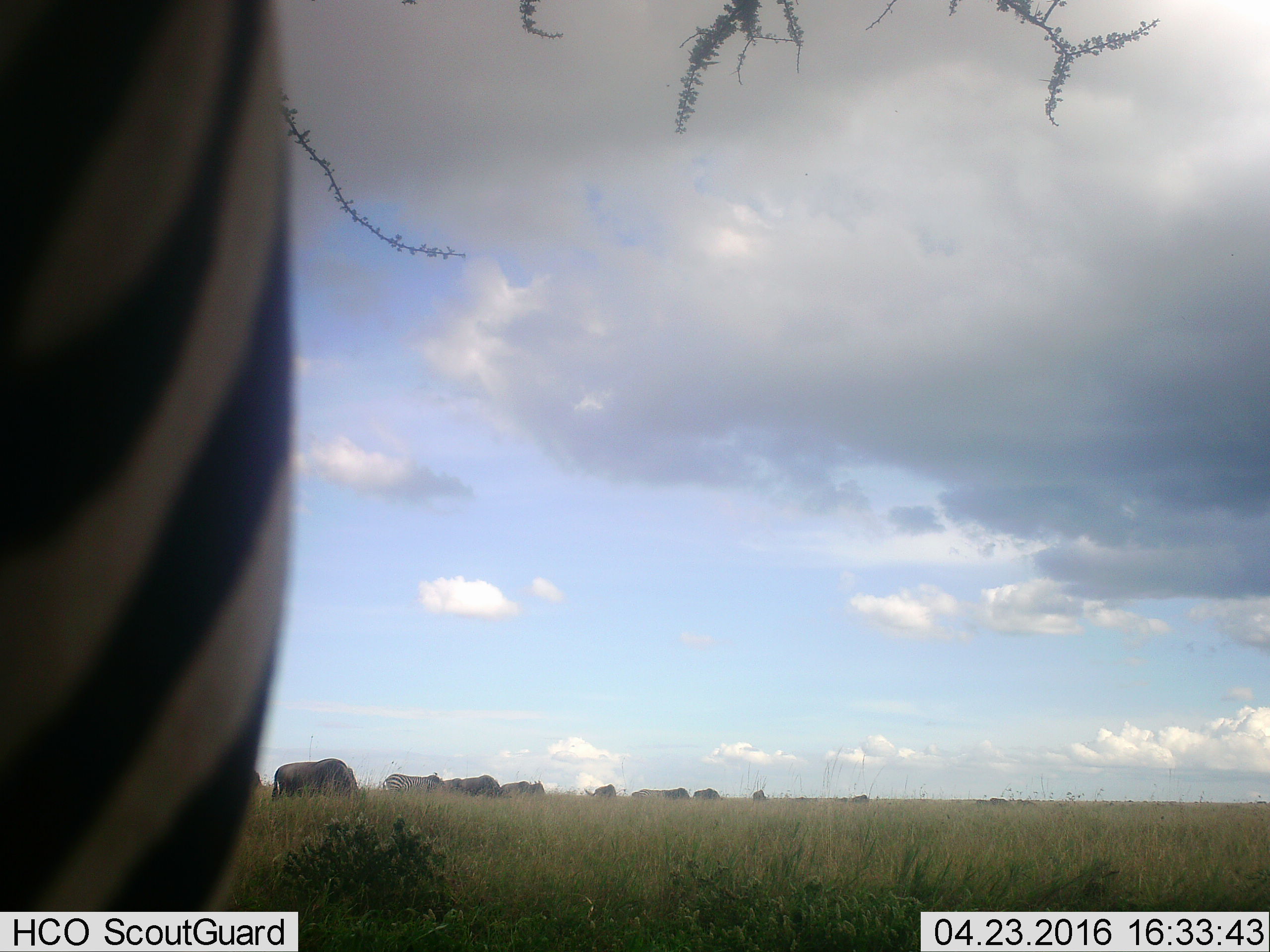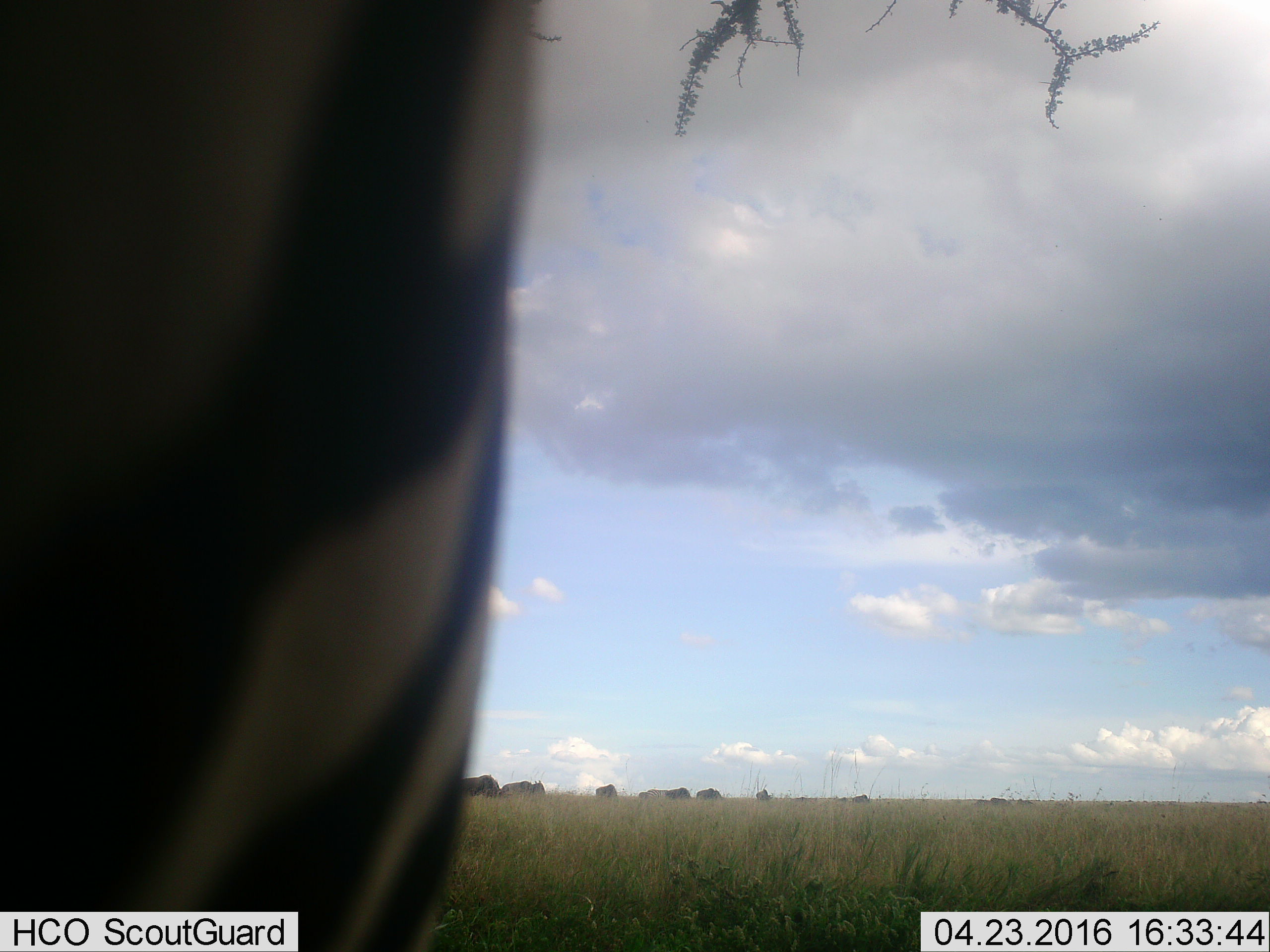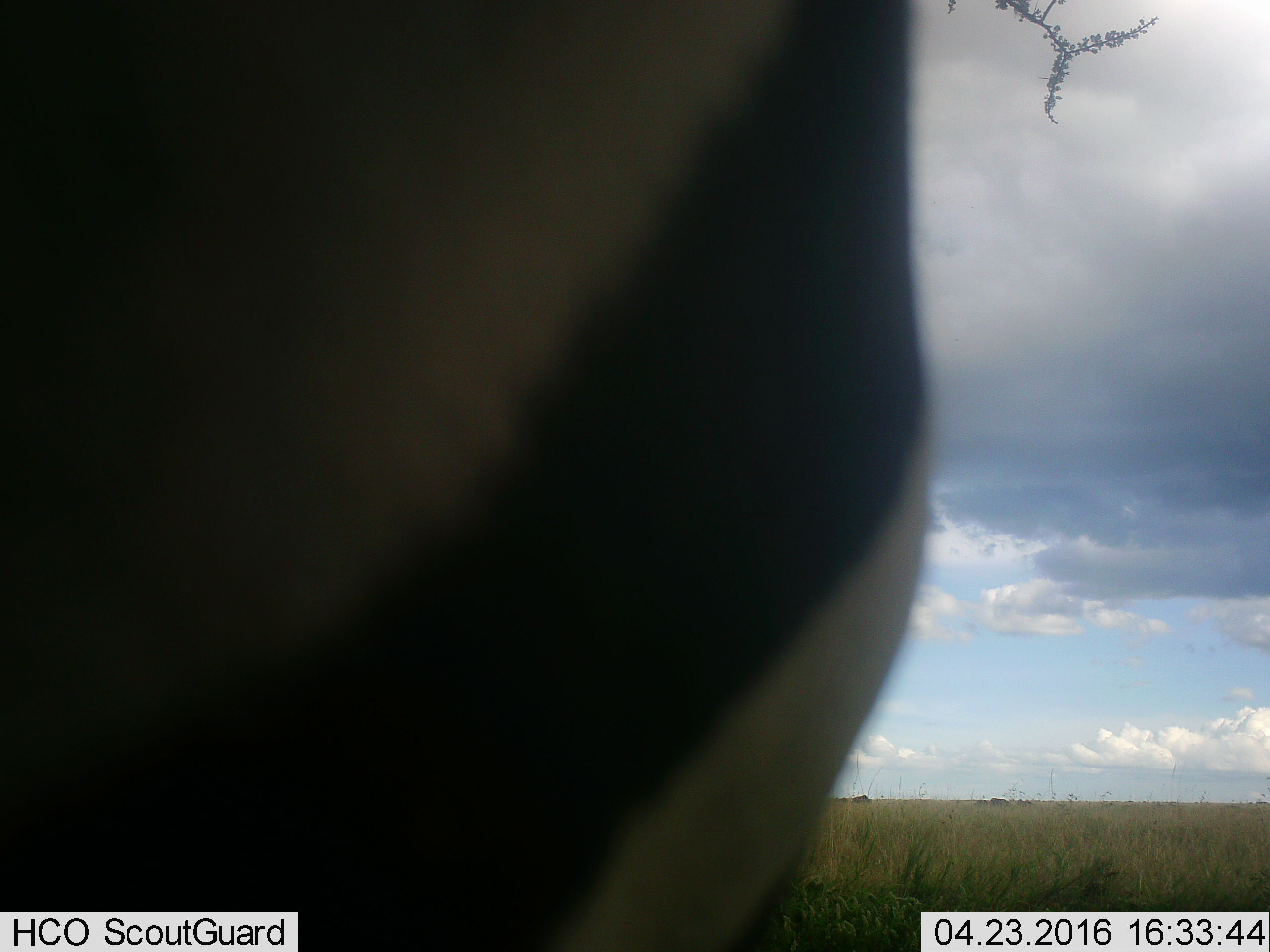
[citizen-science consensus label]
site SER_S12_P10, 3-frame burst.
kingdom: Animalia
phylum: Chordata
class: Mammalia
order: Artiodactyla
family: Bovidae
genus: Connochaetes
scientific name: Connochaetes taurinus taurinus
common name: blue wildebeest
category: wildebeestblue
Wildebeestblue (blue wildebeest) (Connochaetes taurinus taurinus), count 11-50. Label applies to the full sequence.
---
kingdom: Animalia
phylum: Chordata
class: Mammalia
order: Perissodactyla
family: Equidae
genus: Equus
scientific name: Equus quagga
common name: plains zebra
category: zebraplains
Zebraplains (plains zebra) (Equus quagga), count 2. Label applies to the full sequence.